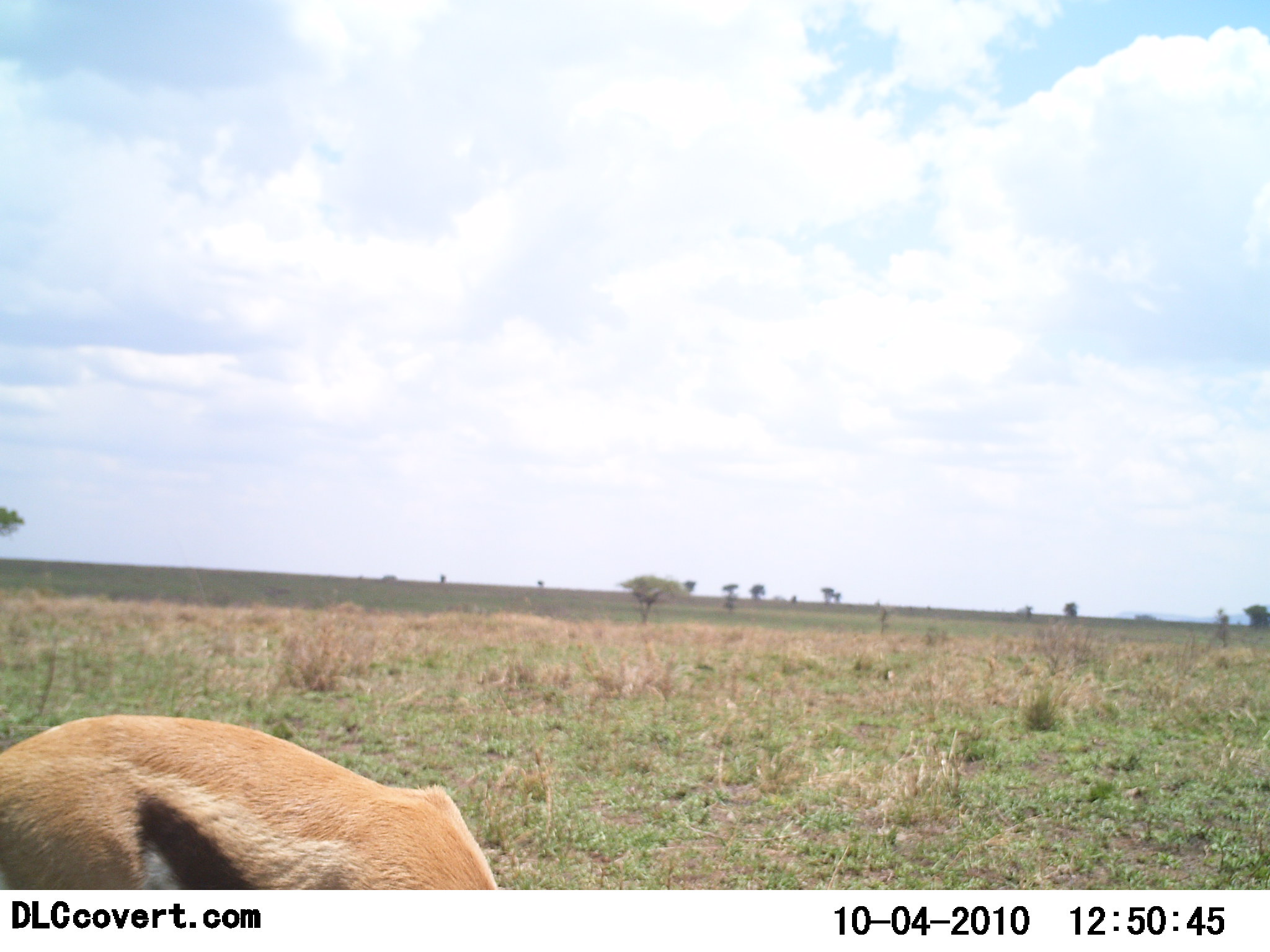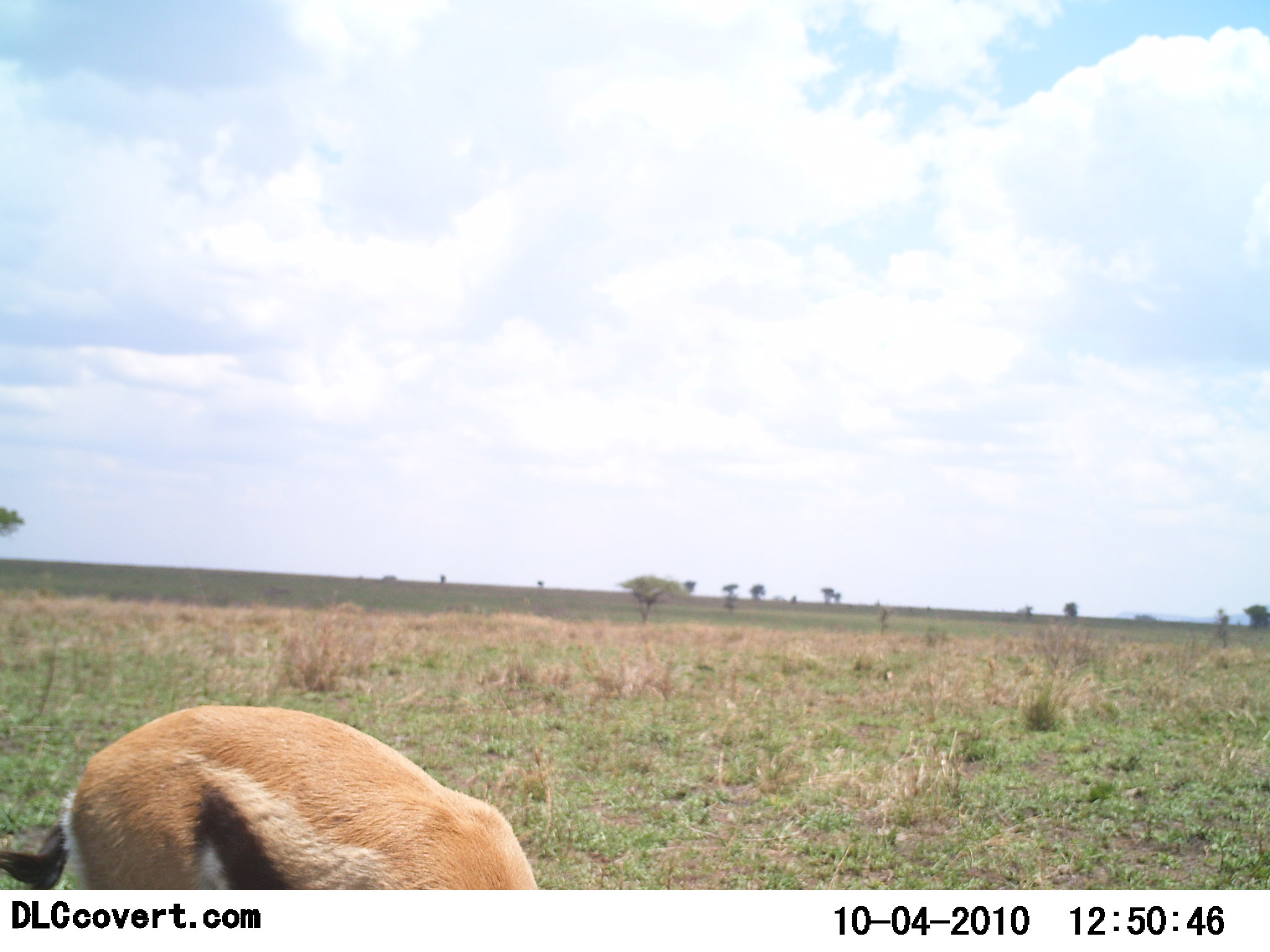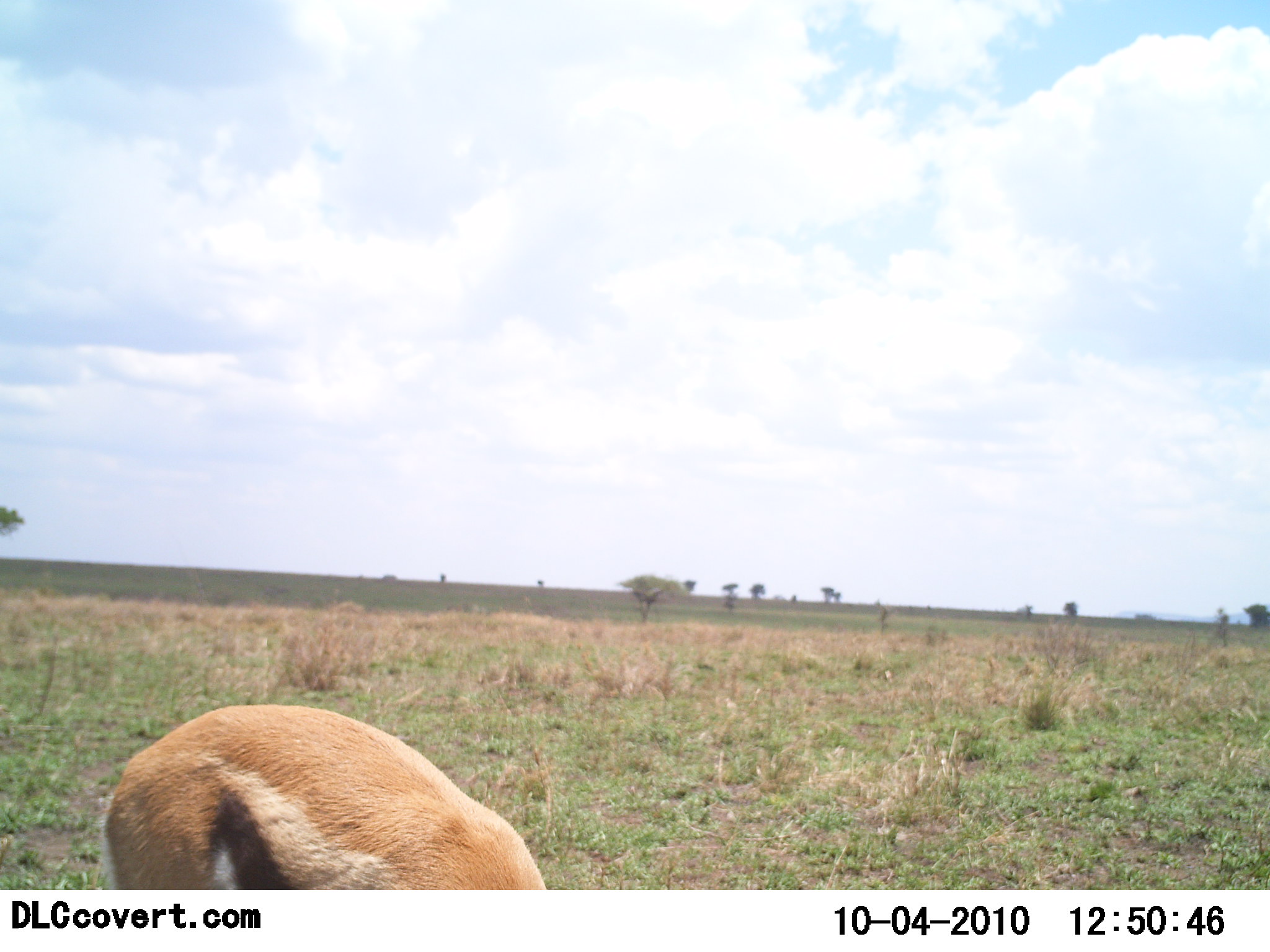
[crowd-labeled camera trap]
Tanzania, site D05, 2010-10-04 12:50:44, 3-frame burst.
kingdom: Animalia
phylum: Chordata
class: Mammalia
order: Artiodactyla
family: Bovidae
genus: Eudorcas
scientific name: Eudorcas thomsonii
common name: thomson's gazelle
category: gazellethomsons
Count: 1.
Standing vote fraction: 17%.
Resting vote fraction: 0%.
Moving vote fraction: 17%.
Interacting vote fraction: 0%.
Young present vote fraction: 0%.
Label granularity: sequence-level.